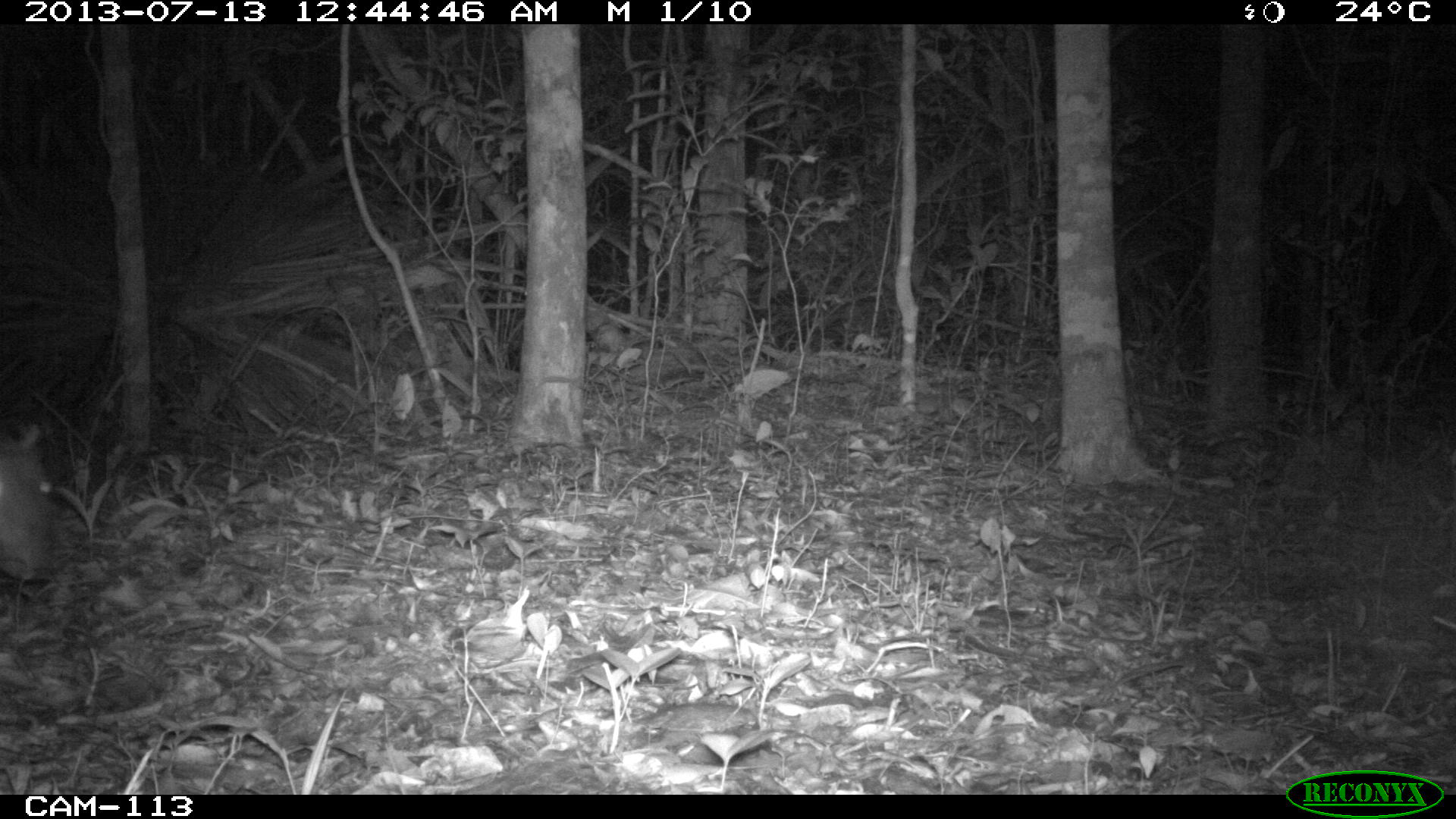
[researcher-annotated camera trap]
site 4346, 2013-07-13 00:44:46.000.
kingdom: Animalia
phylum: Chordata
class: Mammalia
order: Rodentia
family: Cuniculidae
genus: Cuniculus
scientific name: Cuniculus paca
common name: lowland paca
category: agouti paca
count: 1